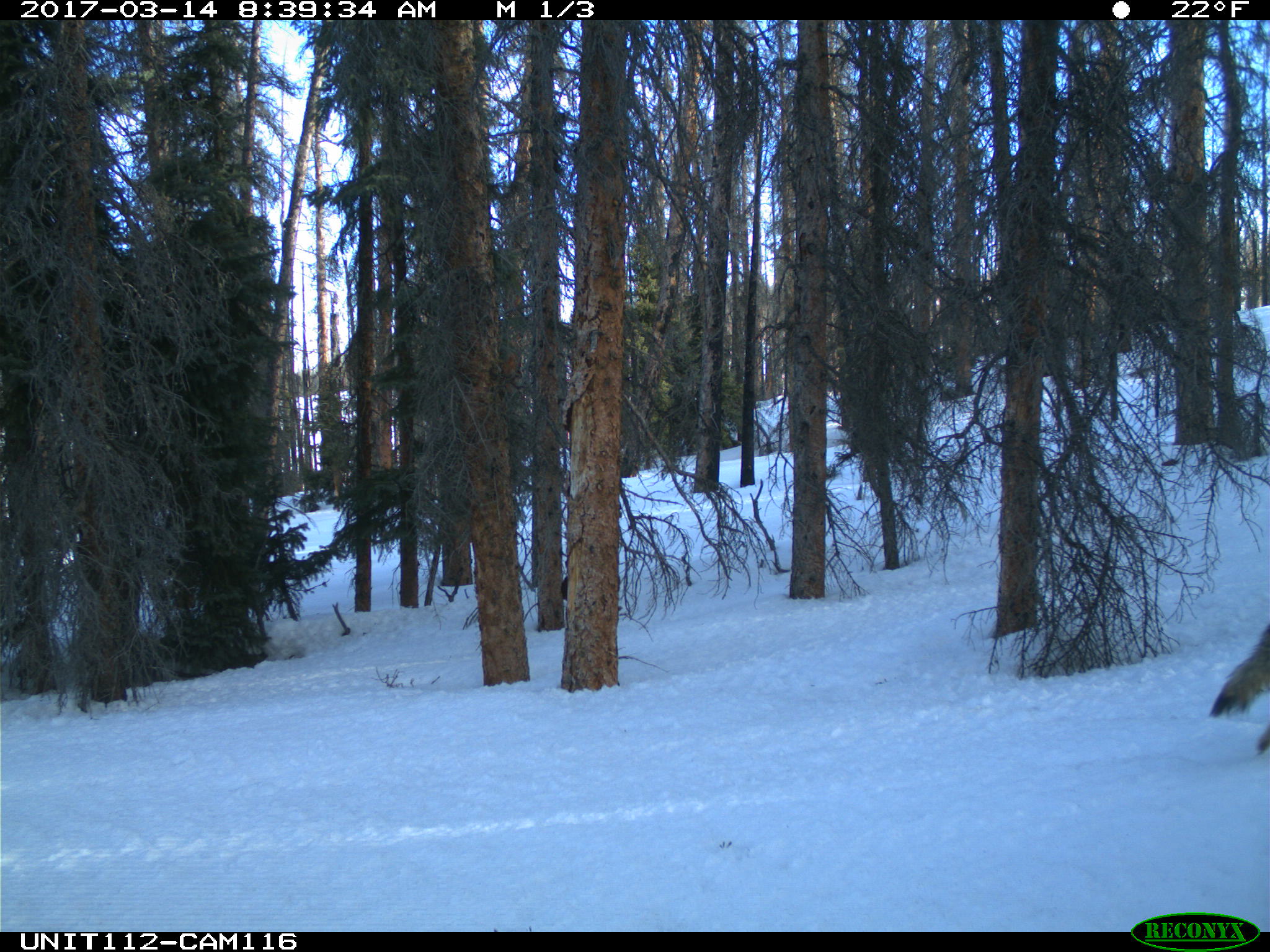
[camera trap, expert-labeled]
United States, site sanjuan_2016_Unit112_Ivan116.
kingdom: Animalia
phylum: Chordata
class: Mammalia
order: Carnivora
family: Canidae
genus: Canis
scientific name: Canis latrans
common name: coyote